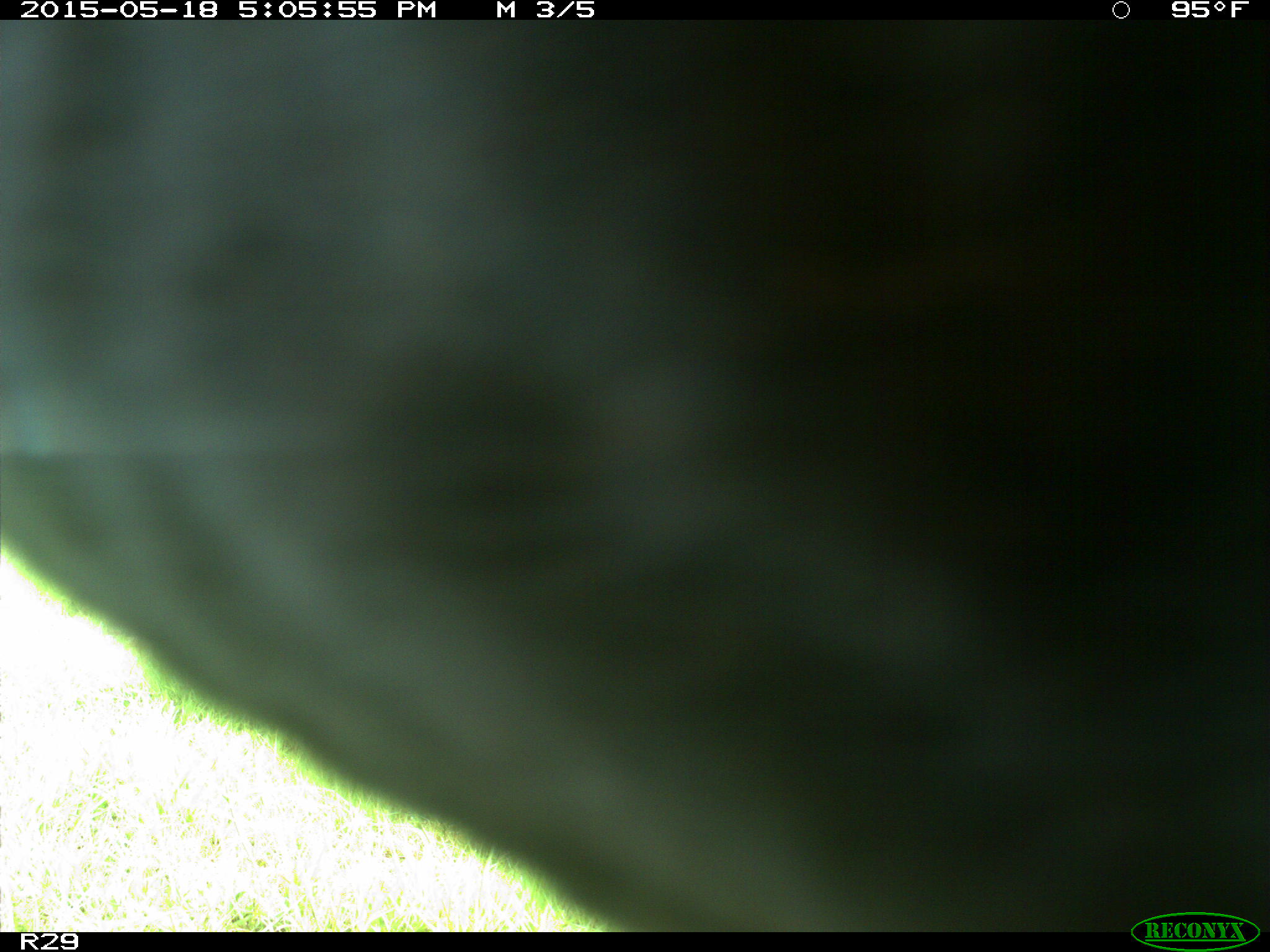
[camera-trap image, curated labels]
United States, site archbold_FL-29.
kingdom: Animalia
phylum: Chordata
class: Mammalia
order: Artiodactyla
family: Bovidae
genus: Bos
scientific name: Bos taurus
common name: domestic cow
Bos taurus (domestic cow).